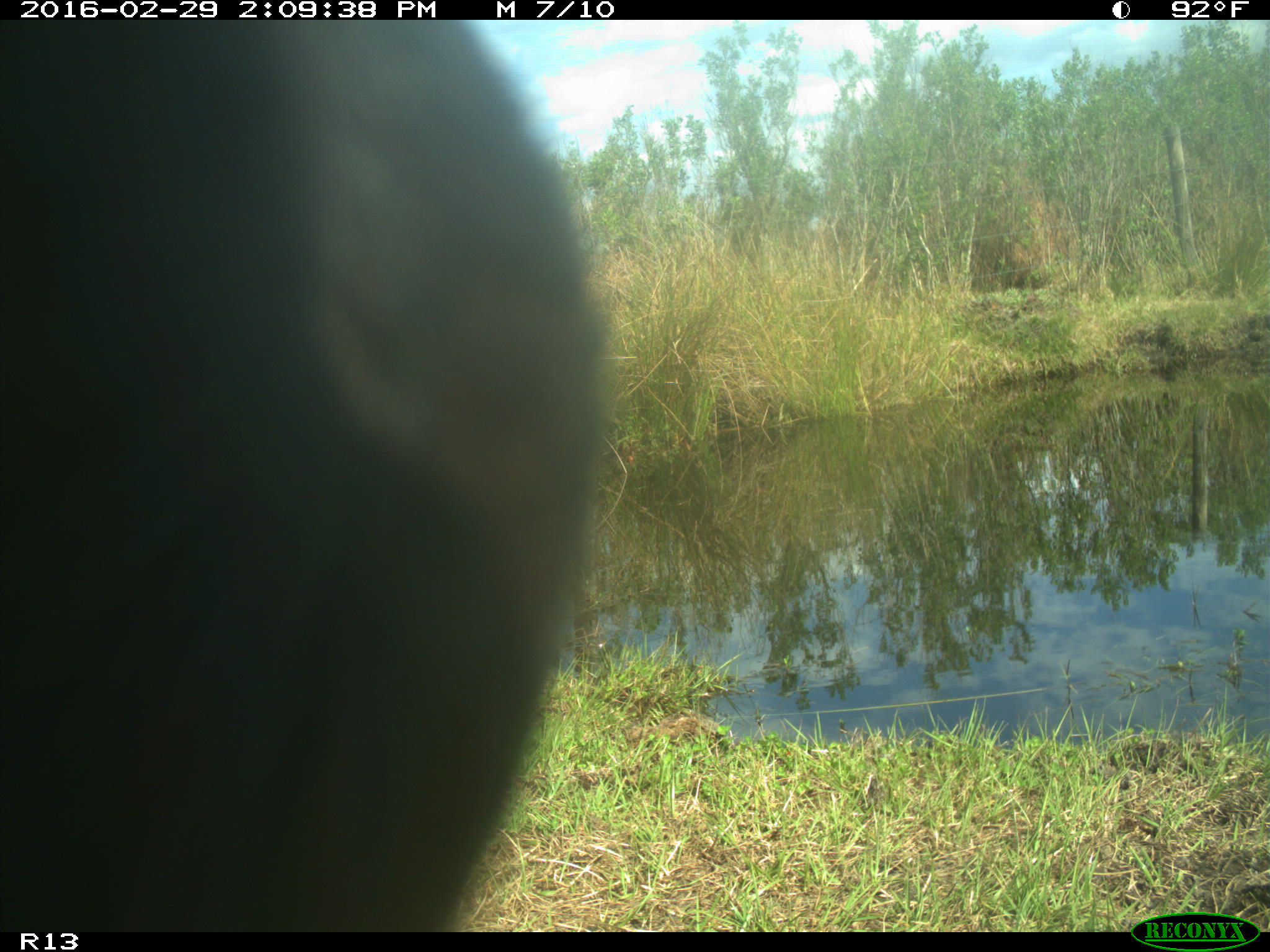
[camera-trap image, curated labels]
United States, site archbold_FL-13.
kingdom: Animalia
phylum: Chordata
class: Mammalia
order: Artiodactyla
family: Bovidae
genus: Bos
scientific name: Bos taurus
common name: domestic cow